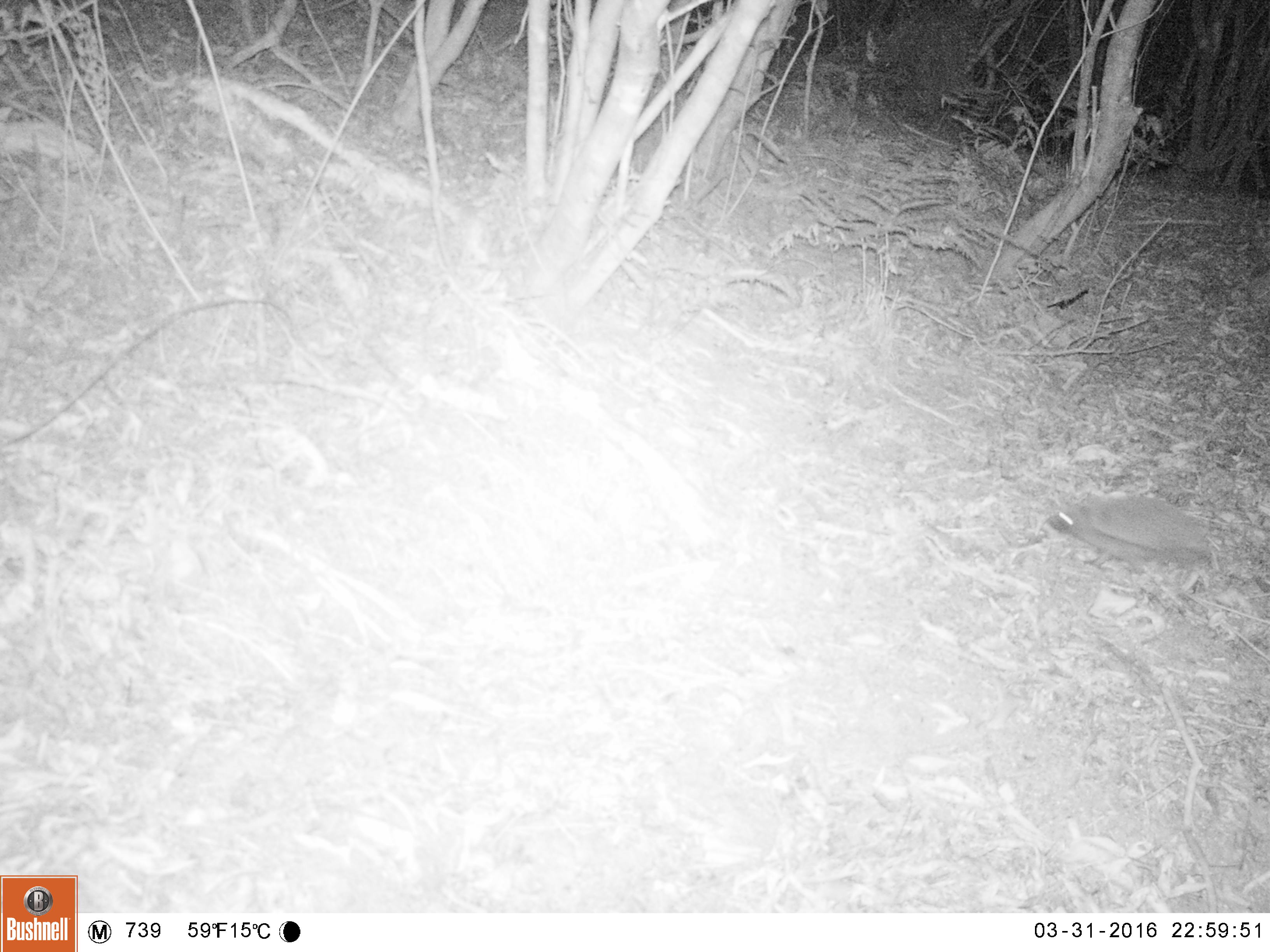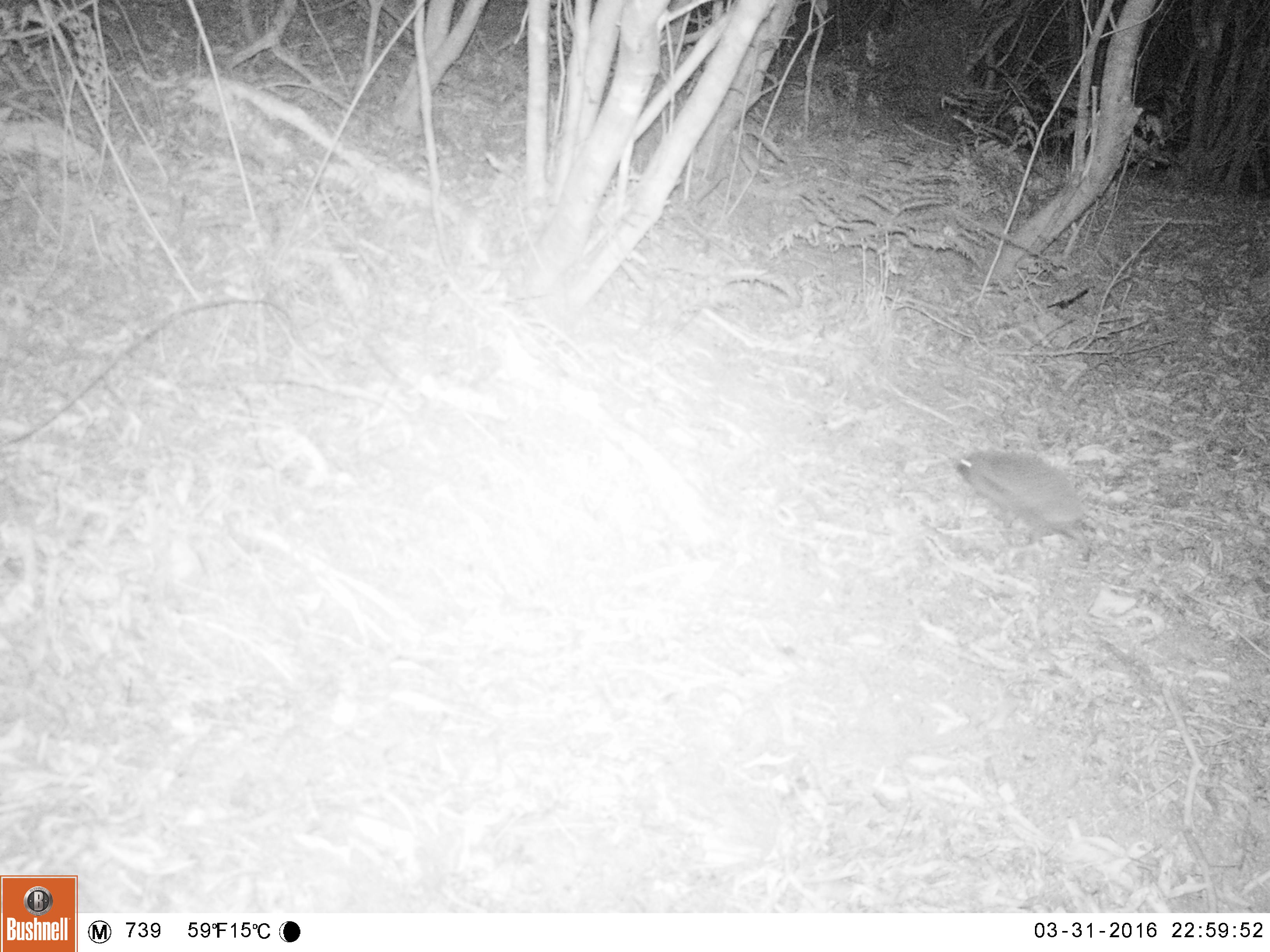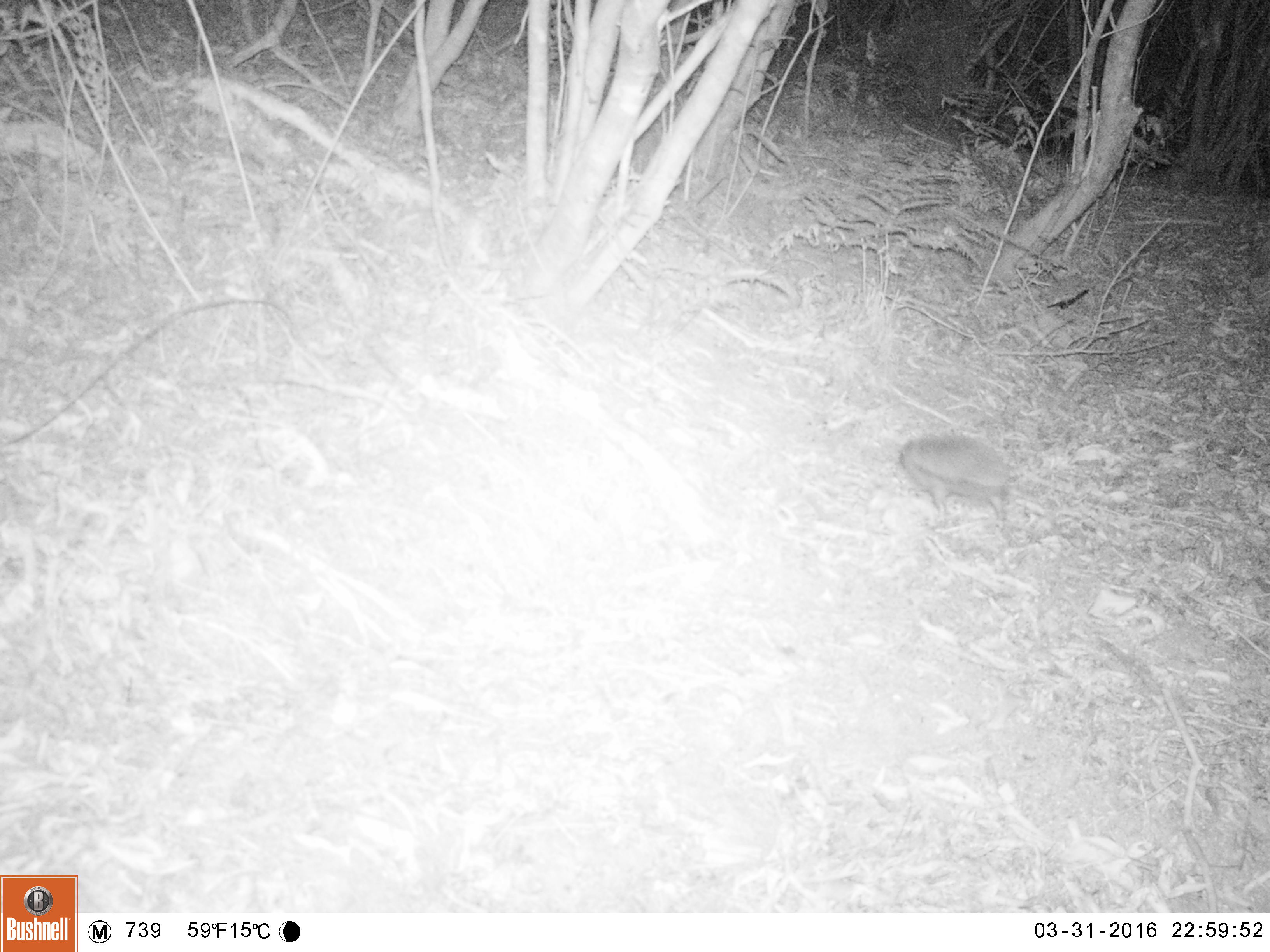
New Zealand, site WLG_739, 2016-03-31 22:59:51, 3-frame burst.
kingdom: Animalia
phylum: Chordata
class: Mammalia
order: Eulipotyphla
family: Erinaceidae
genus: Erinaceus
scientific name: Erinaceus europaeus europaeus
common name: european hedgehog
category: hedgehog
Hedgehog (european hedgehog) (Erinaceus europaeus europaeus).